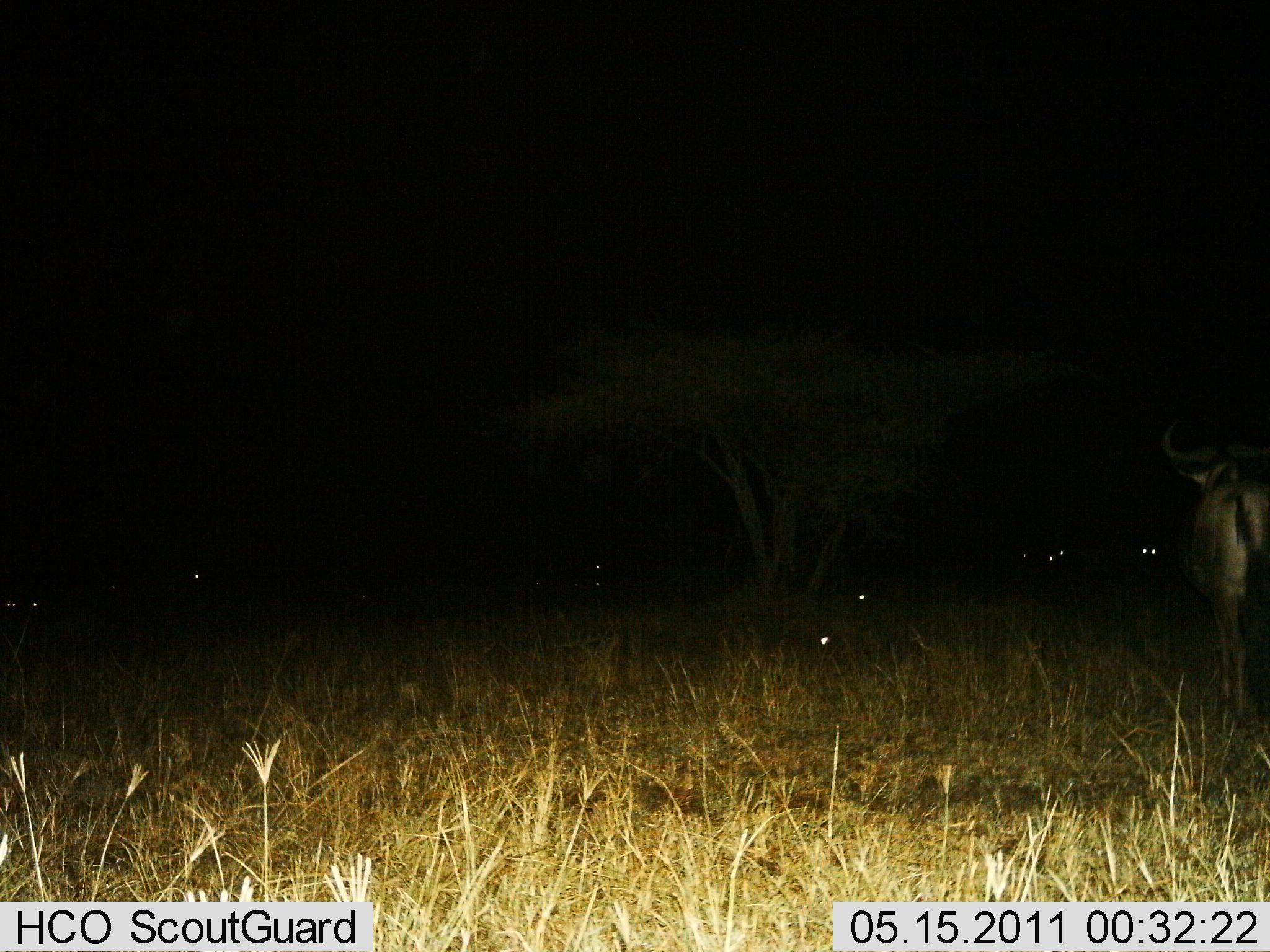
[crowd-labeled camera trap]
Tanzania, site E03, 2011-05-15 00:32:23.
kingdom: Animalia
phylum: Chordata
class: Mammalia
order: Artiodactyla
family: Bovidae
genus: Connochaetes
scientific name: Connochaetes taurinus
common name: blue wildebeest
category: wildebeest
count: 1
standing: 82%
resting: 9%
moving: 18%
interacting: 0%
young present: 0%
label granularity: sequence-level